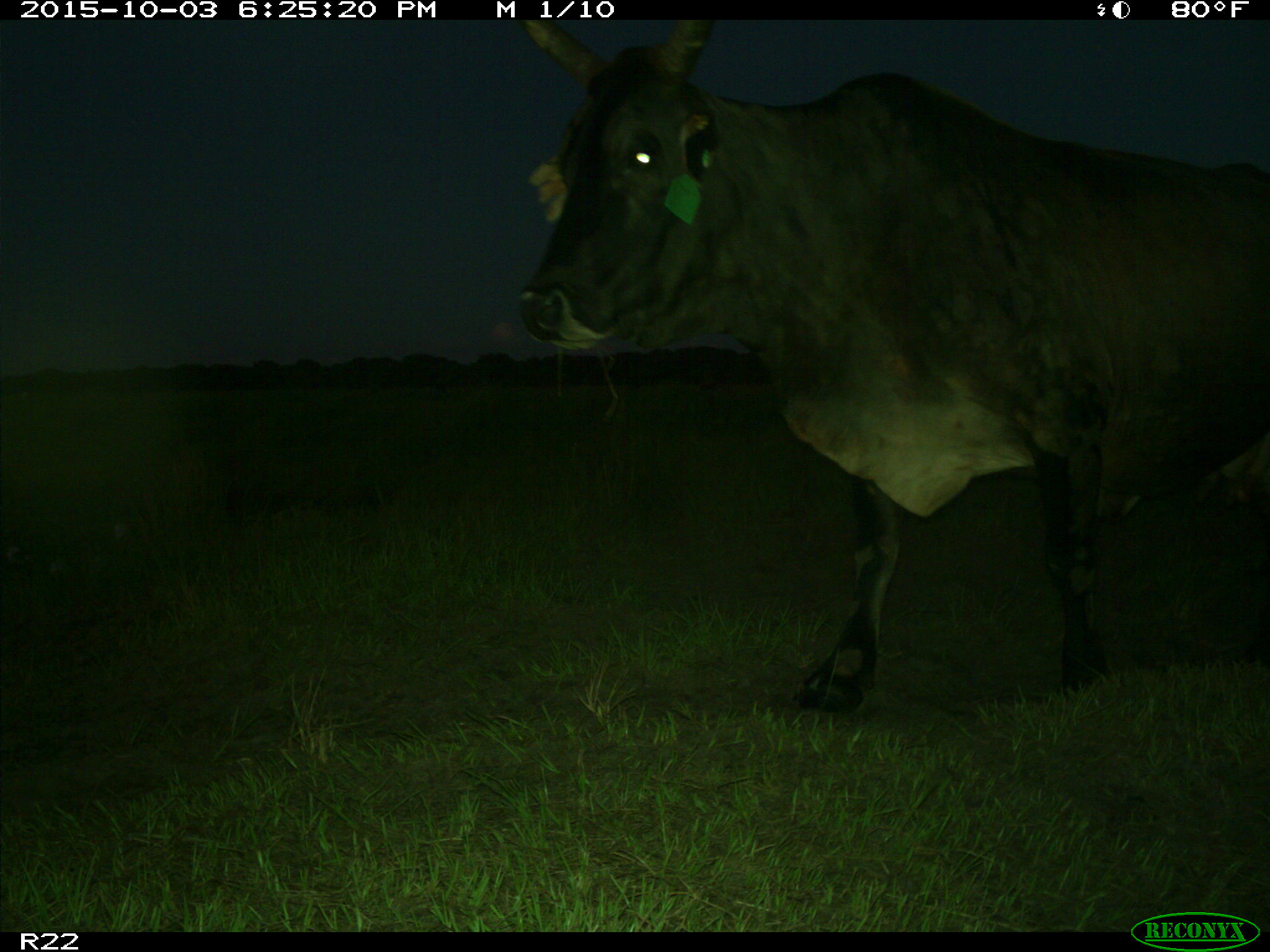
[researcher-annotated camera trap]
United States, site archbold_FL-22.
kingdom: Animalia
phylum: Chordata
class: Mammalia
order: Artiodactyla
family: Bovidae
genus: Bos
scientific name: Bos taurus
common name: domestic cow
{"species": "Bos taurus (domestic cow)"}